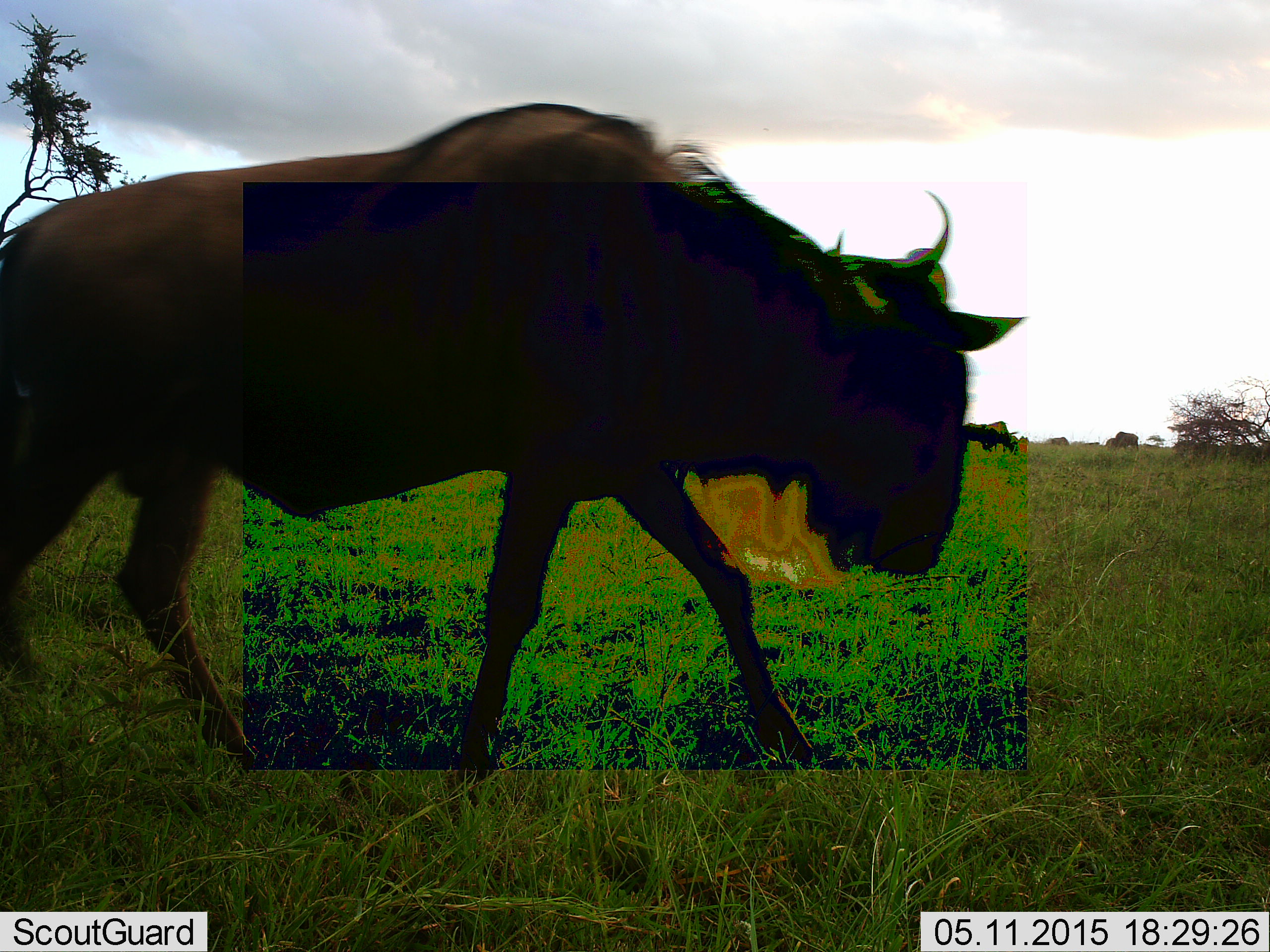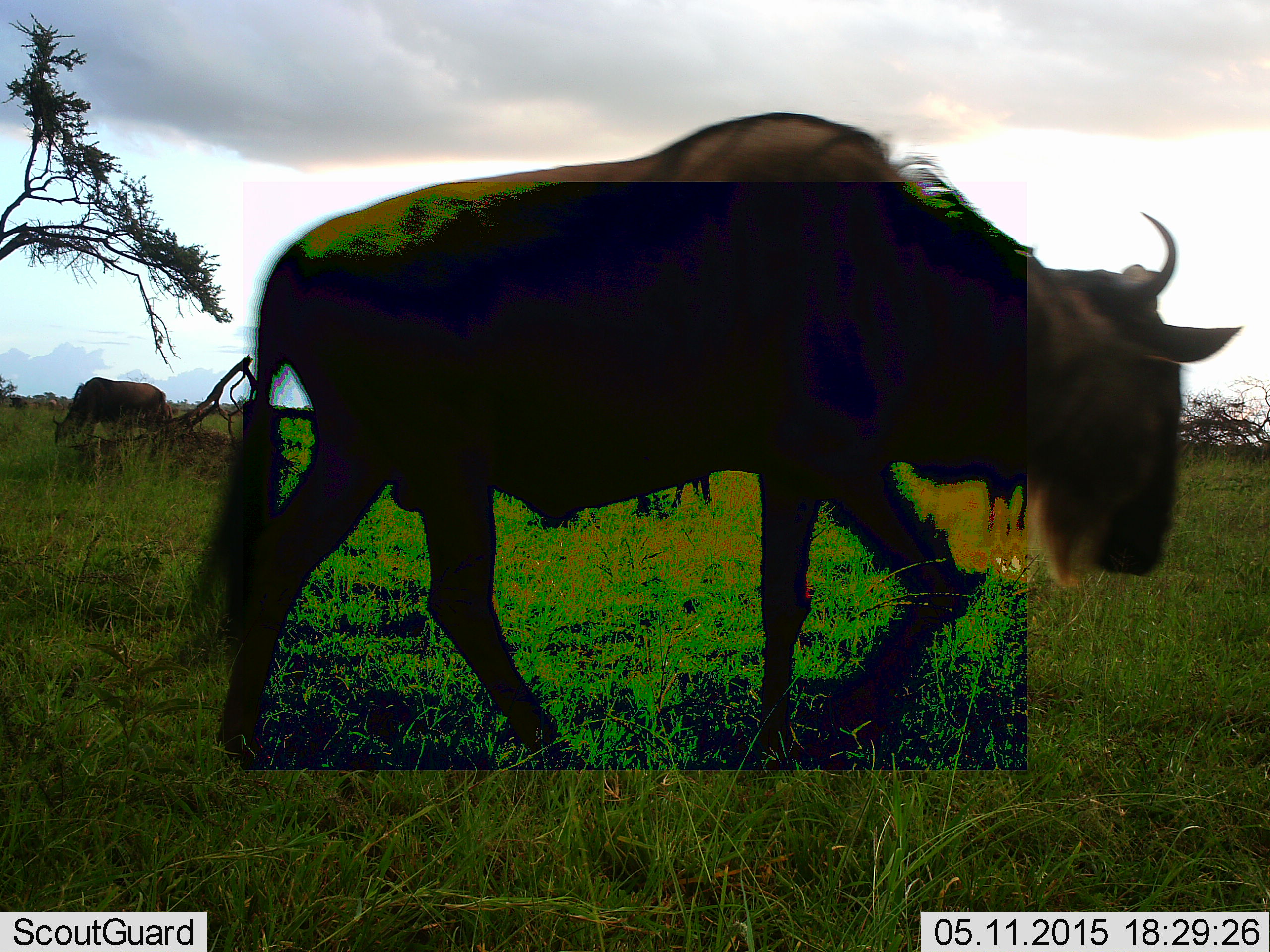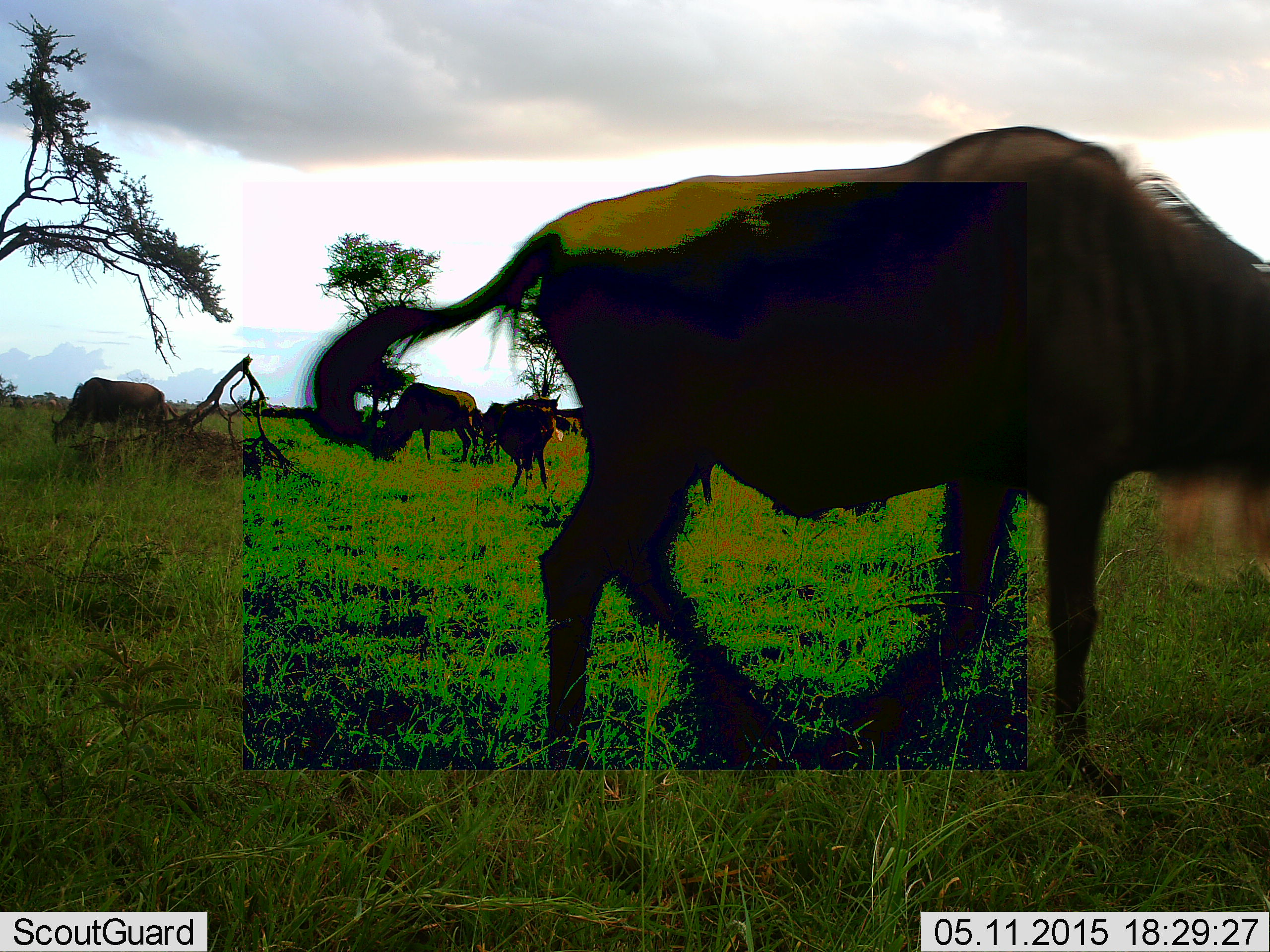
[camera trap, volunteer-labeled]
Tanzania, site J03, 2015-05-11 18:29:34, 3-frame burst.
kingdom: Animalia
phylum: Chordata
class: Mammalia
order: Artiodactyla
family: Bovidae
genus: Connochaetes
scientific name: Connochaetes taurinus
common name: blue wildebeest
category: wildebeest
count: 5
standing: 50%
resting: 0%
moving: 100%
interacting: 0%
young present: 10%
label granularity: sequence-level